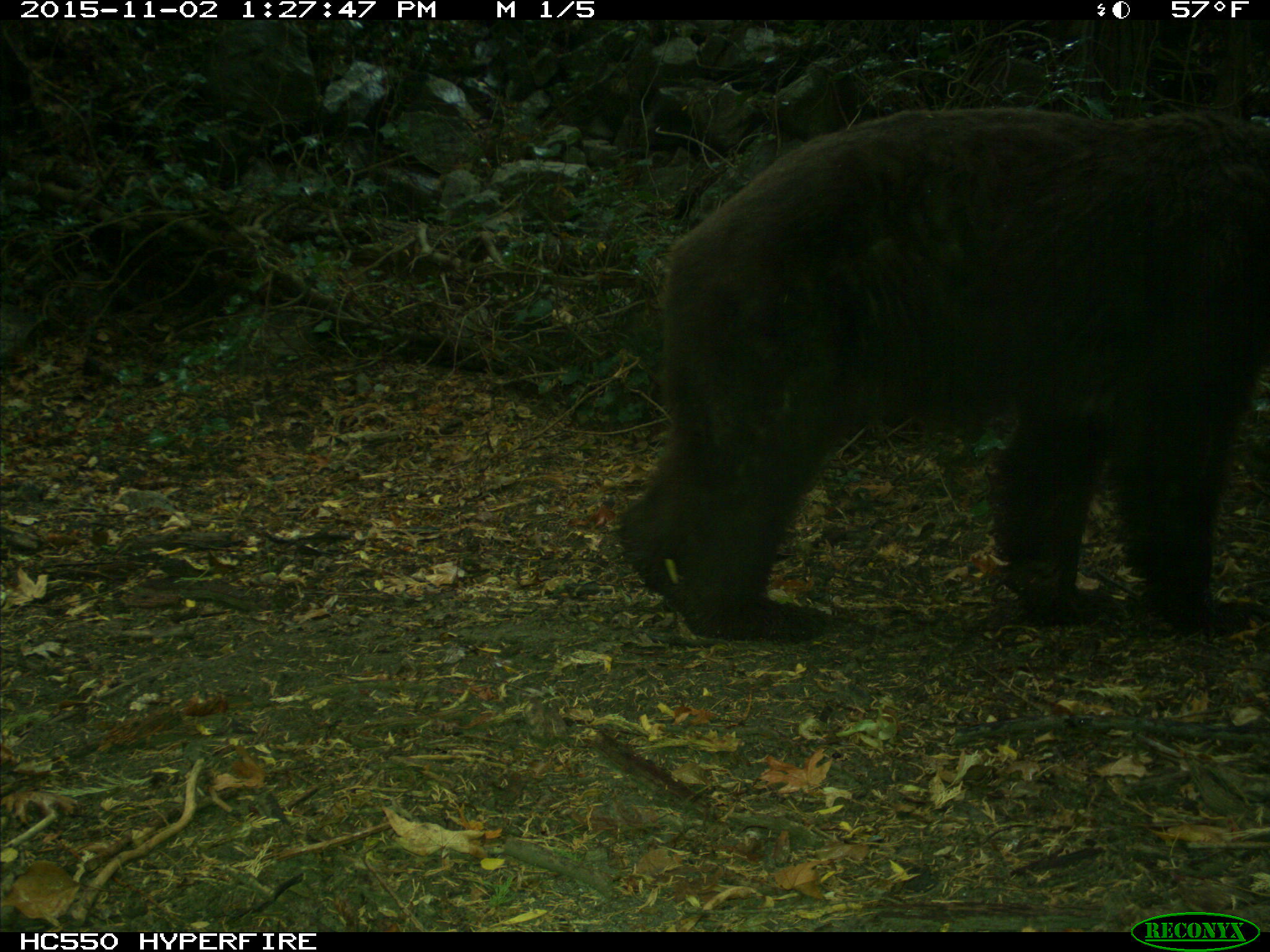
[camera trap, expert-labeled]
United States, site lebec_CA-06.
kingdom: Animalia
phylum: Chordata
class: Mammalia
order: Carnivora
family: Ursidae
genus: Ursus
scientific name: Ursus americanus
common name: american black bear